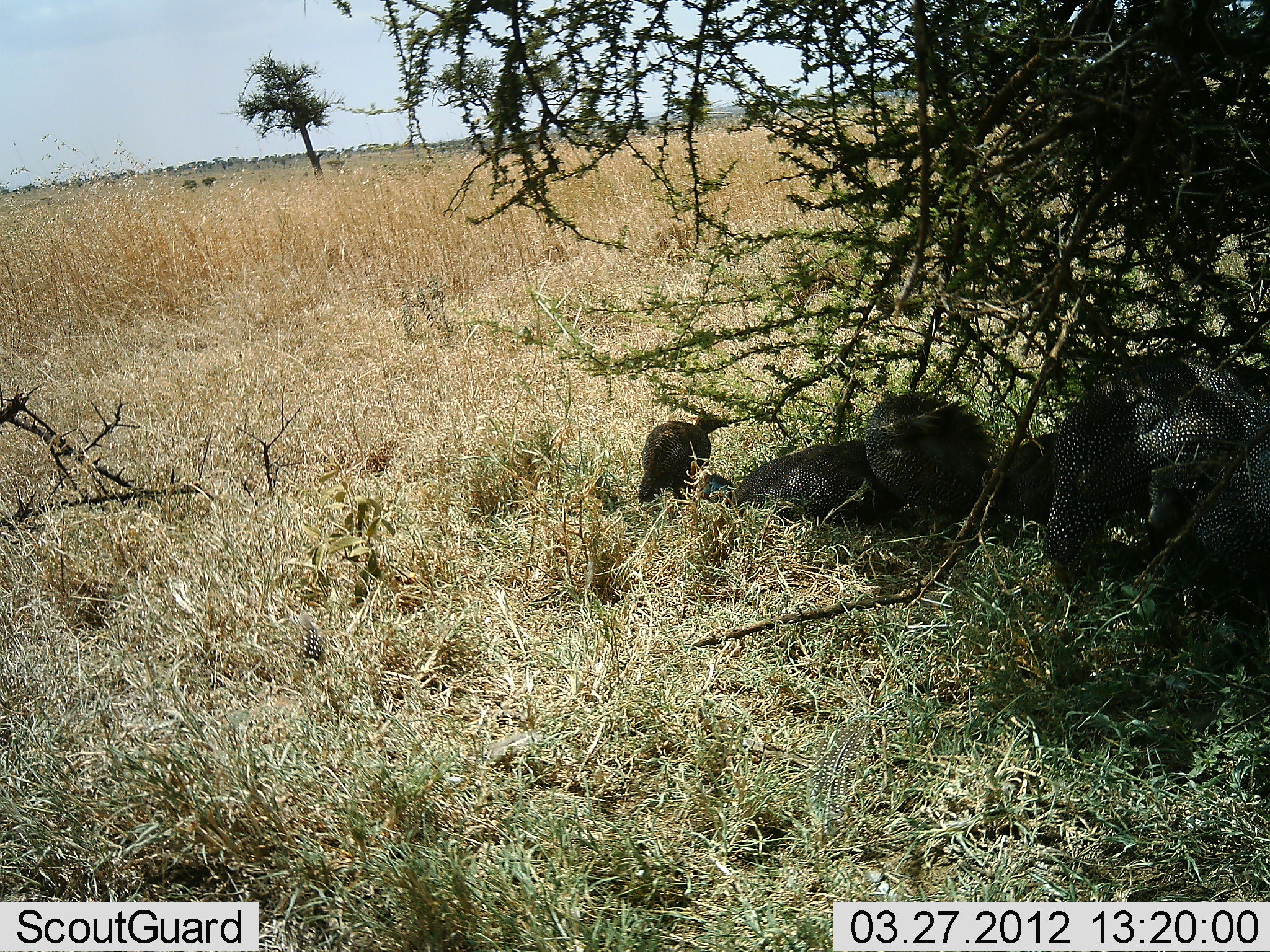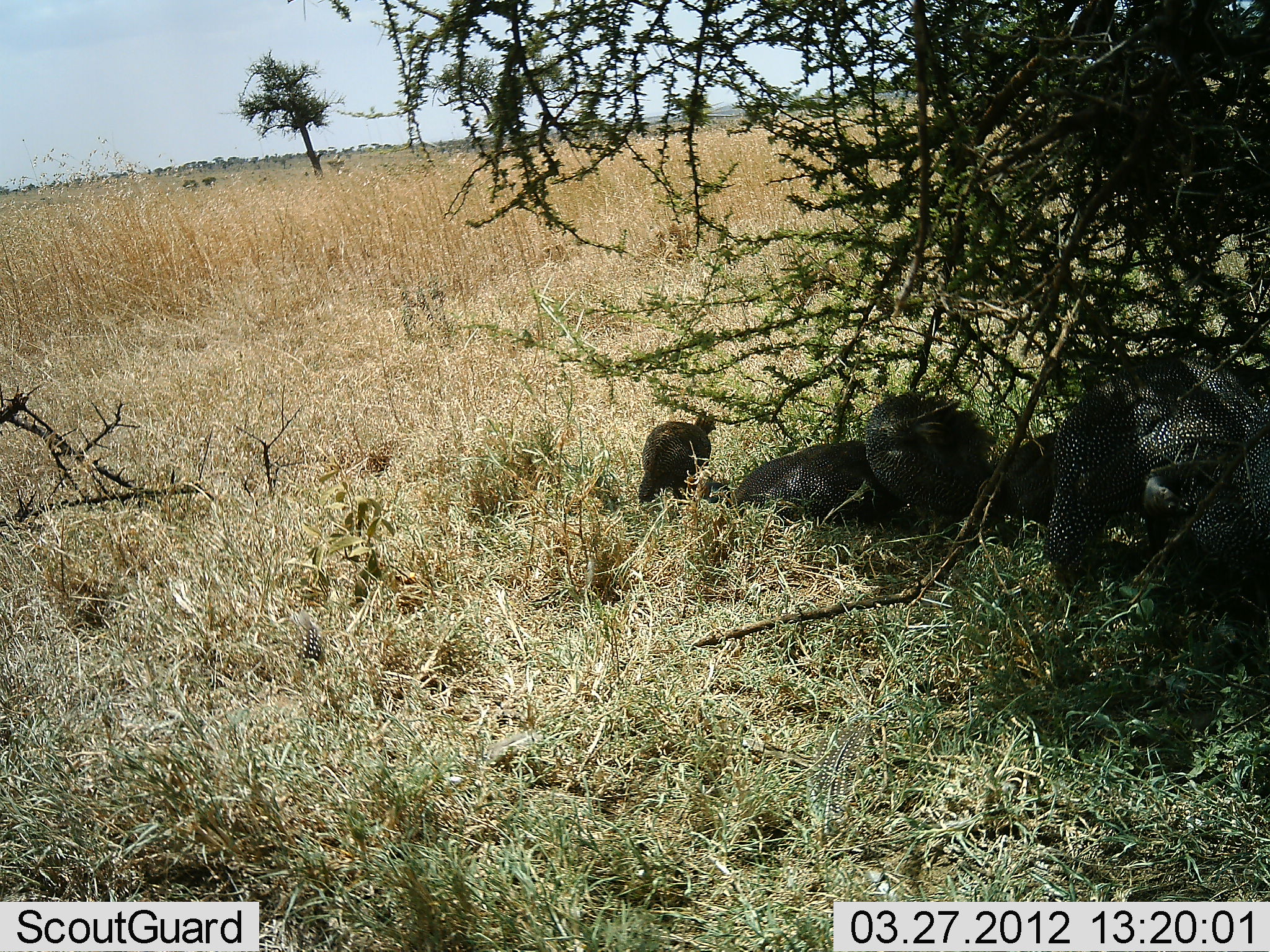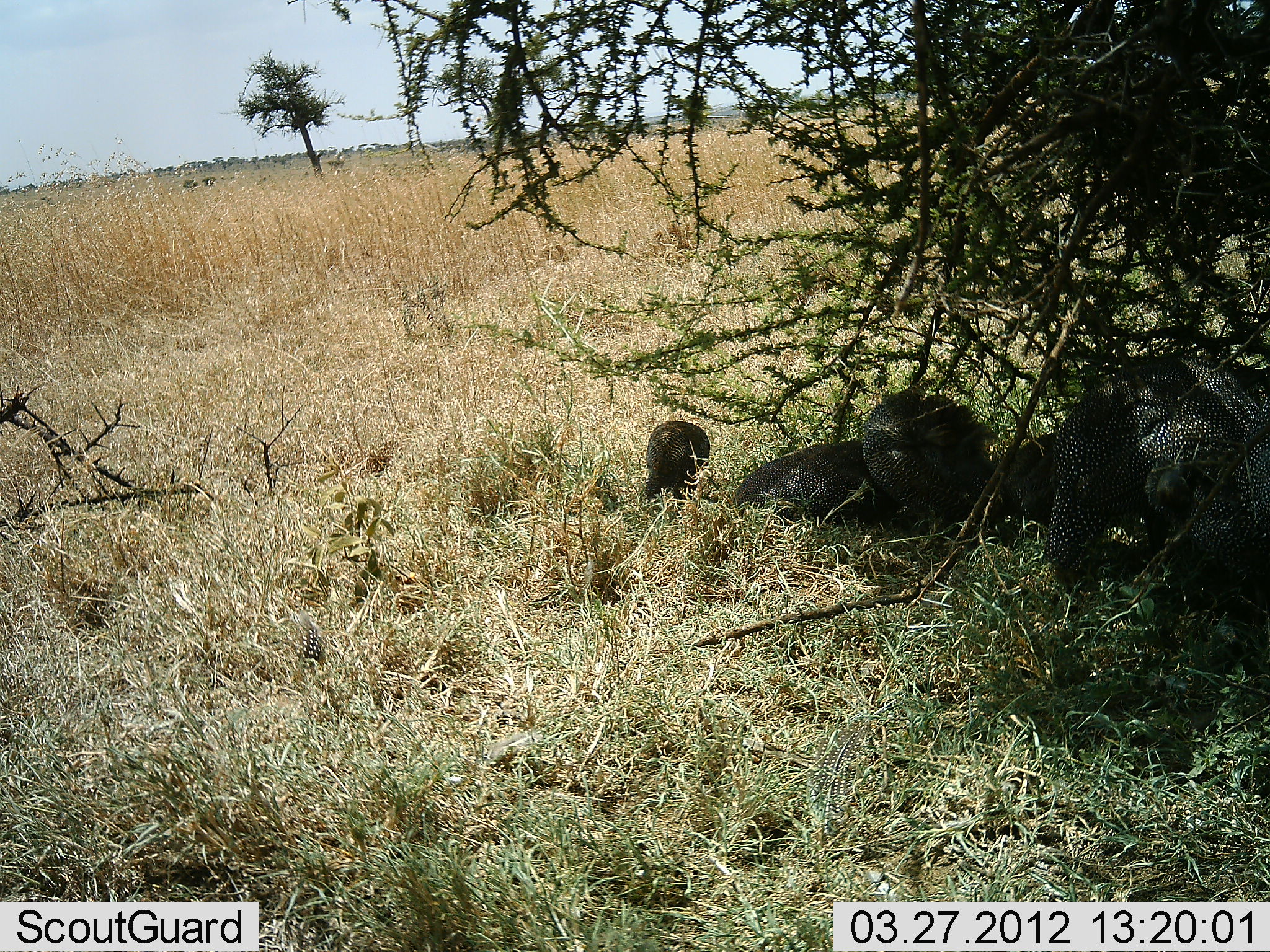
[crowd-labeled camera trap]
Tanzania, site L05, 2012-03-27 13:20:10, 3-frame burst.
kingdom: Animalia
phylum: Chordata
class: Aves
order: Galliformes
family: Numididae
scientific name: Numididae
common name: guinea fowl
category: guineafowl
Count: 7.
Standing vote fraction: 44%.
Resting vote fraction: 81%.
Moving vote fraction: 4%.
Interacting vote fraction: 0%.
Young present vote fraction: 15%.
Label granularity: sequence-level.